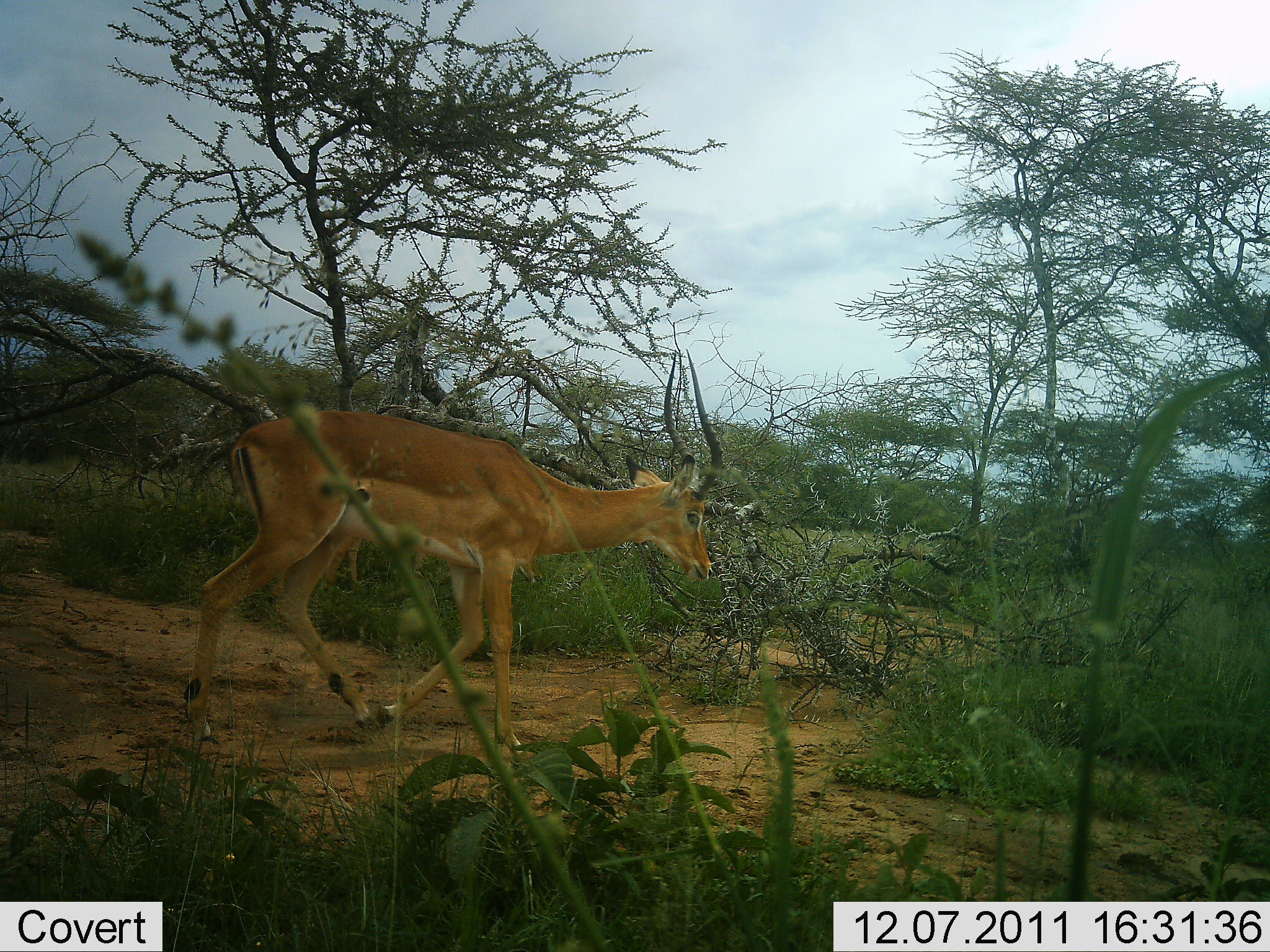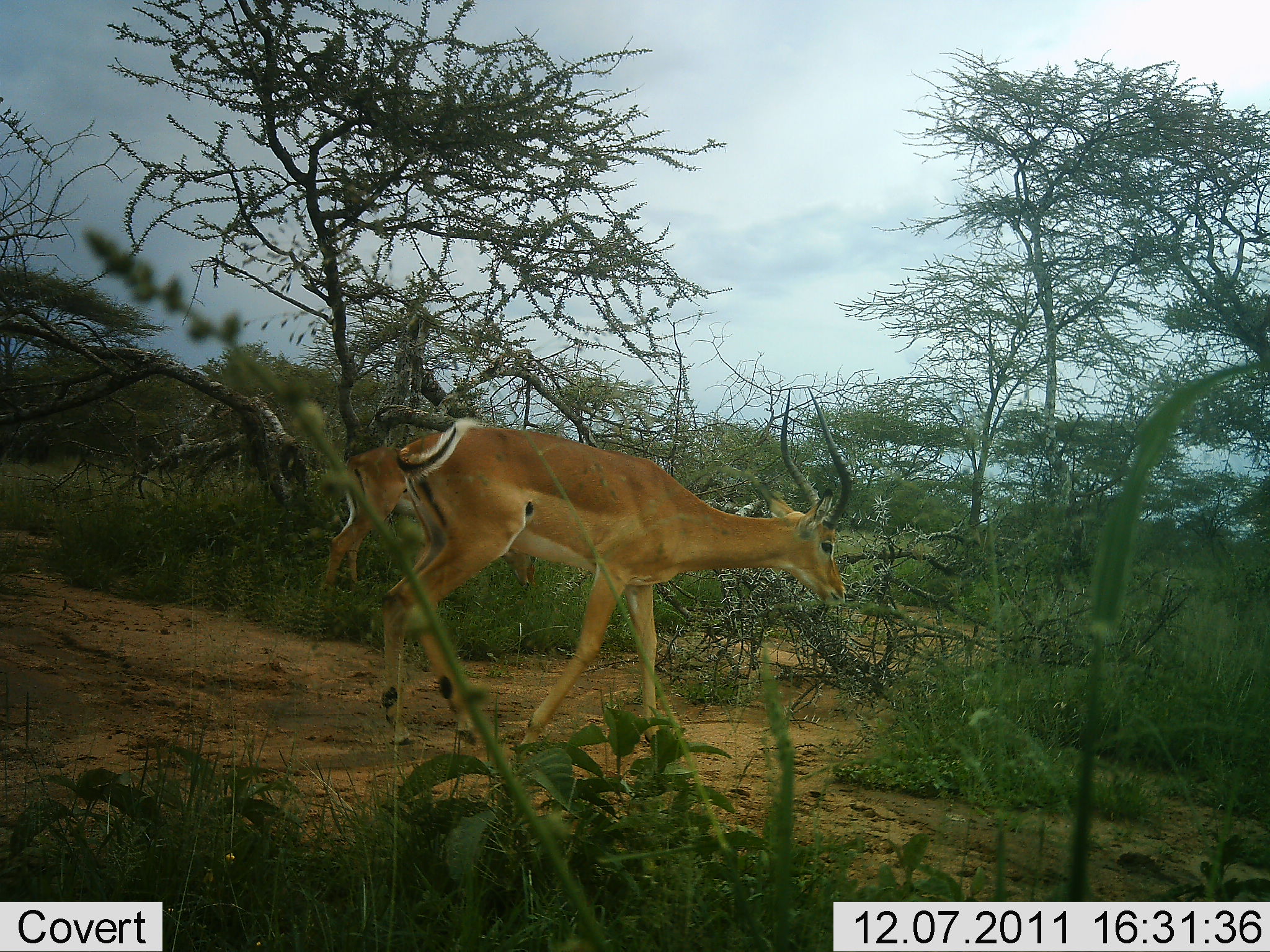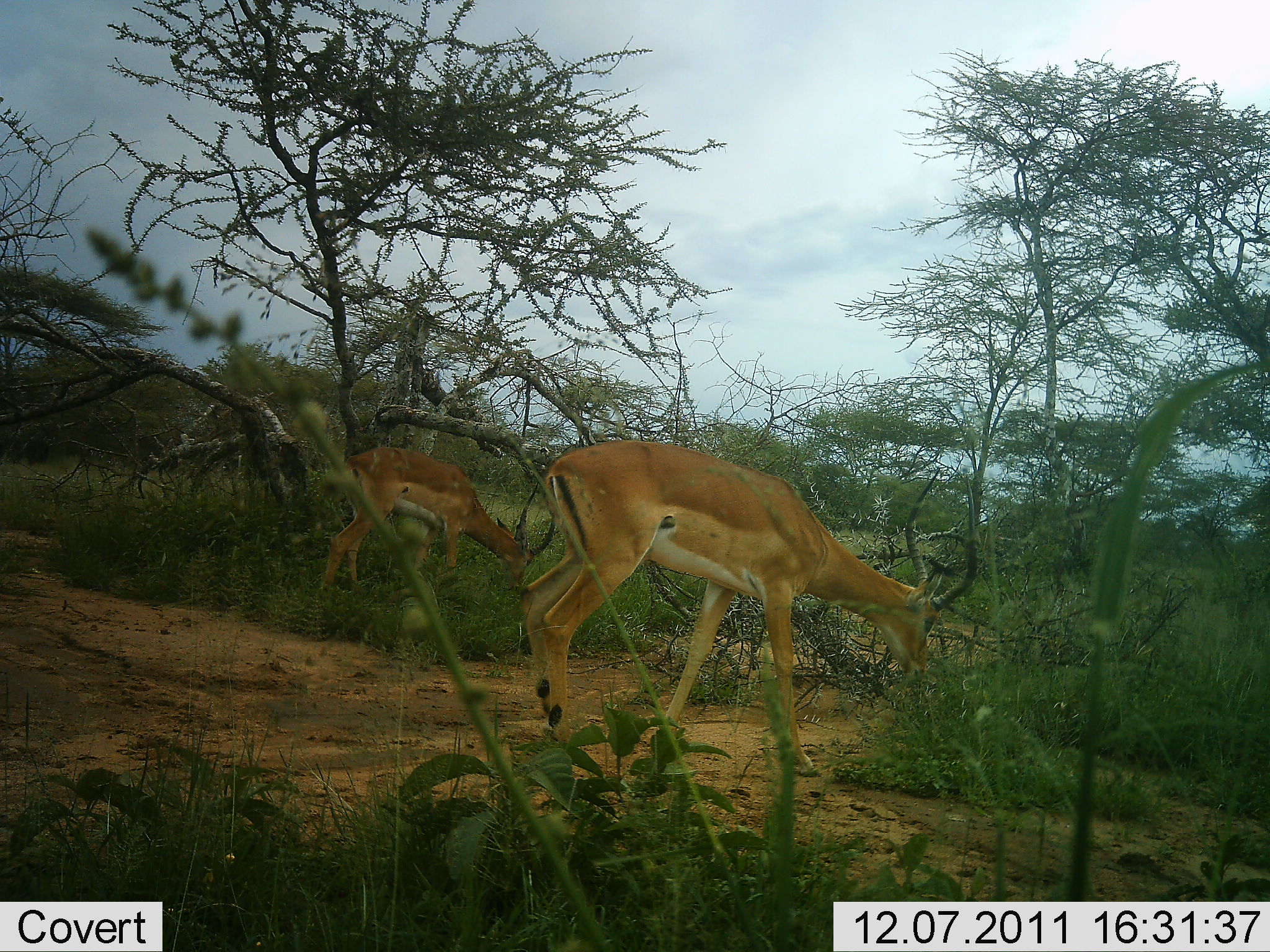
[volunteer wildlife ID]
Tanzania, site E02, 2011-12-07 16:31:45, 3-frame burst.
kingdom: Animalia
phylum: Chordata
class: Mammalia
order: Artiodactyla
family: Bovidae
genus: Aepyceros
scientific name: Aepyceros melampus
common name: impala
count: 2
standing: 15%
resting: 0%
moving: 85%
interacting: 0%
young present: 0%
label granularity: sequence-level